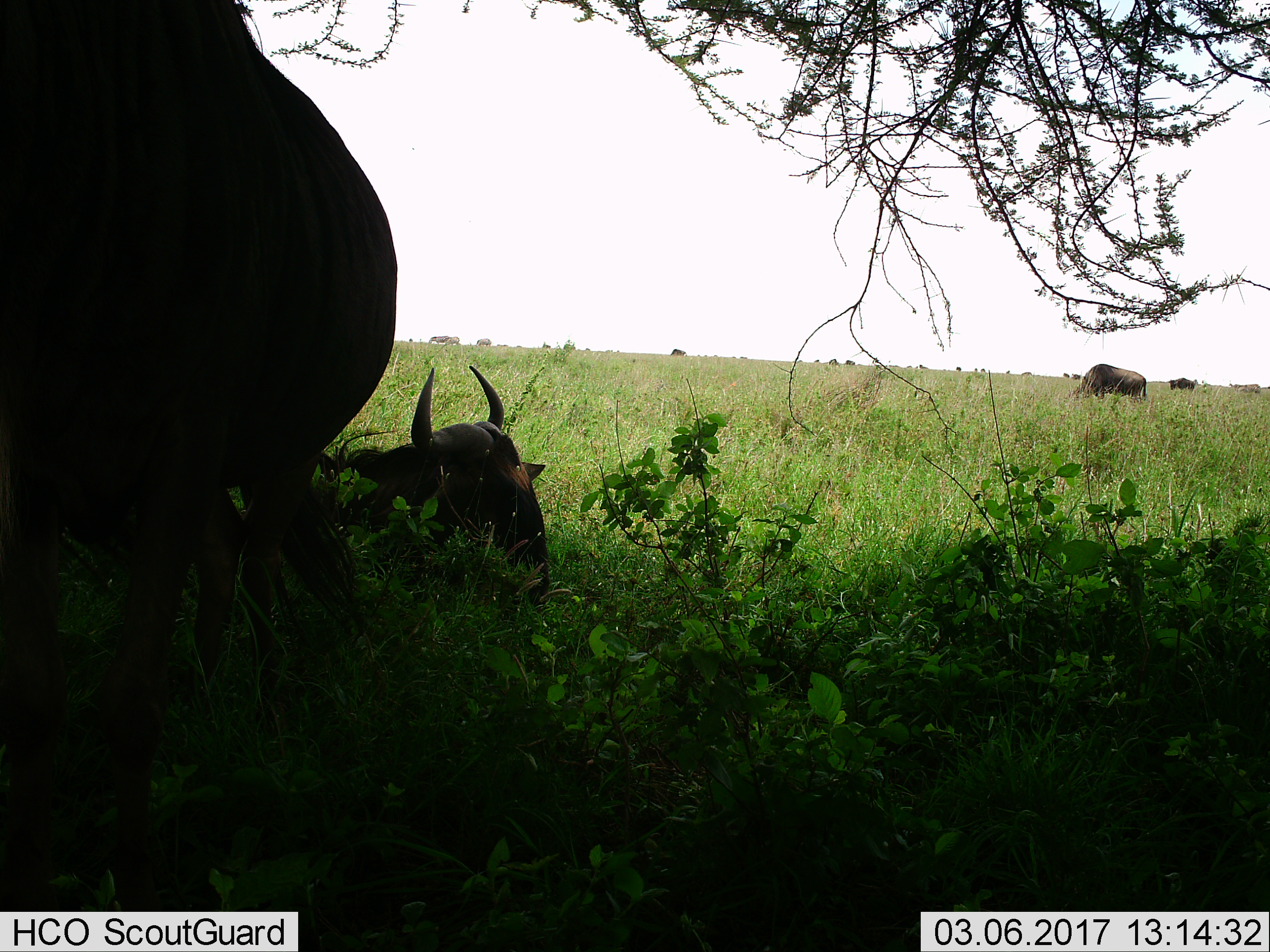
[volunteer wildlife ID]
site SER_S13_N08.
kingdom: Animalia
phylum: Chordata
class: Mammalia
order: Artiodactyla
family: Bovidae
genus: Connochaetes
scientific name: Connochaetes taurinus taurinus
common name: blue wildebeest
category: wildebeestblue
Wildebeestblue (blue wildebeest) (Connochaetes taurinus taurinus), count 4. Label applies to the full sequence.